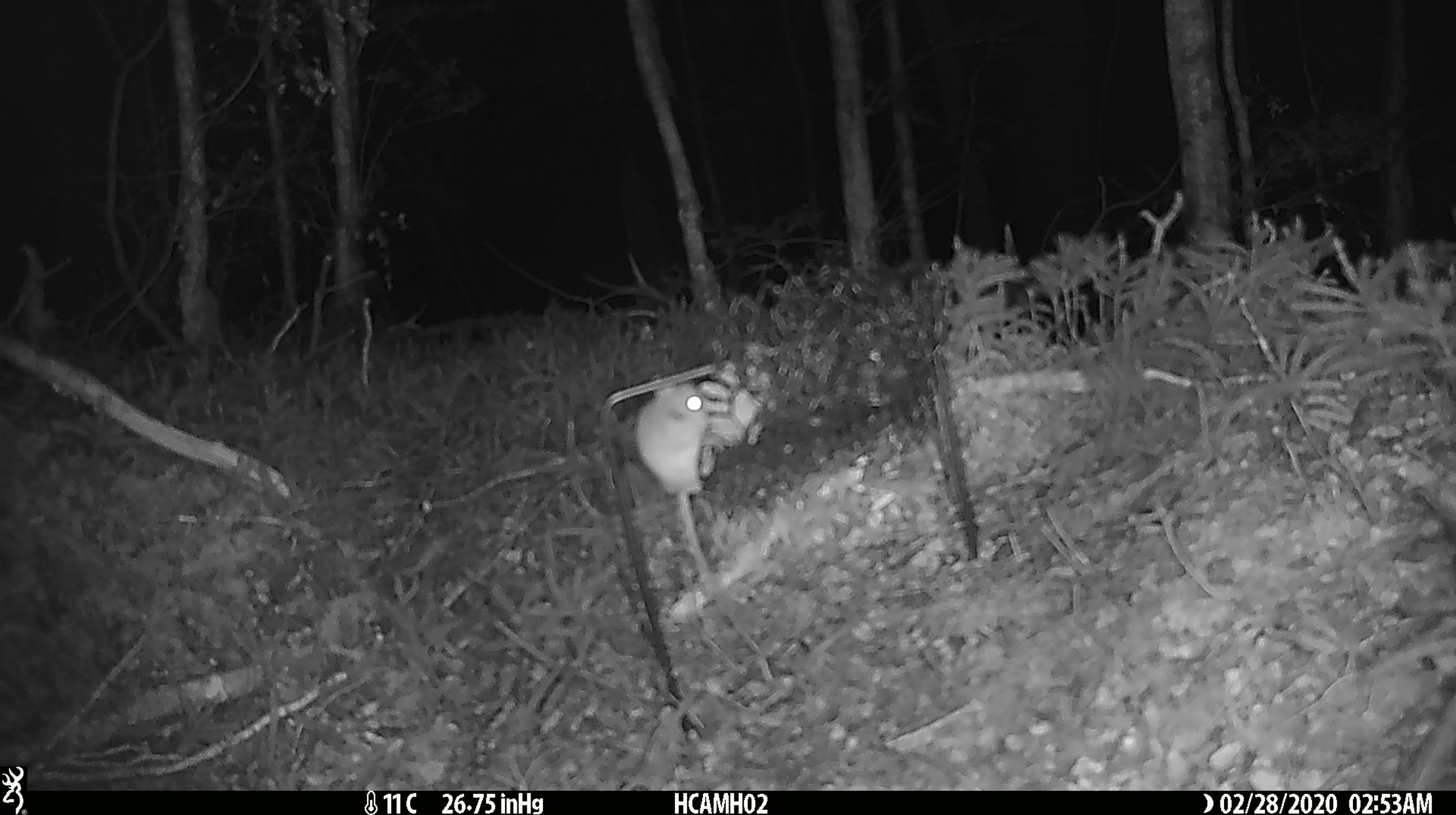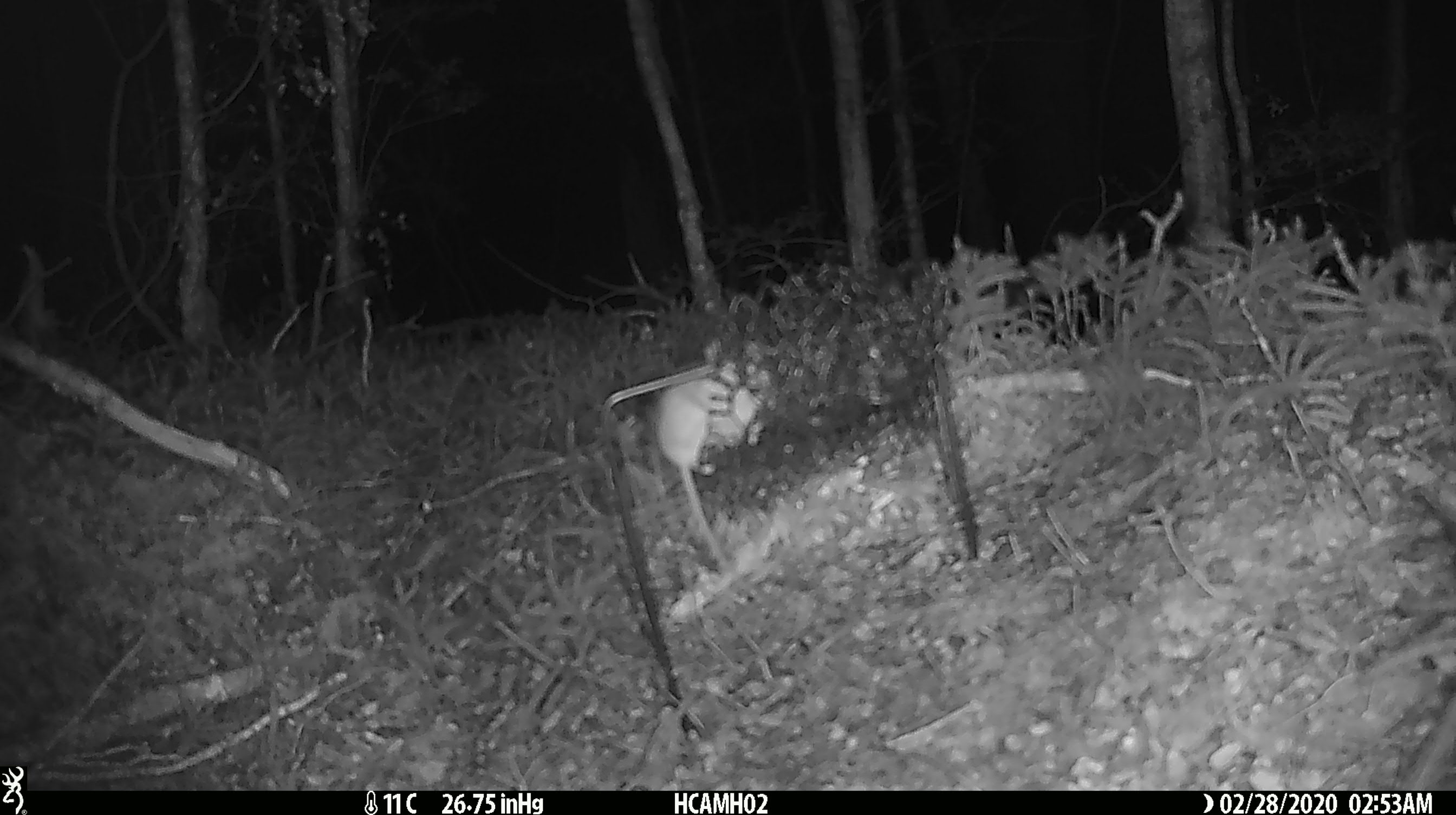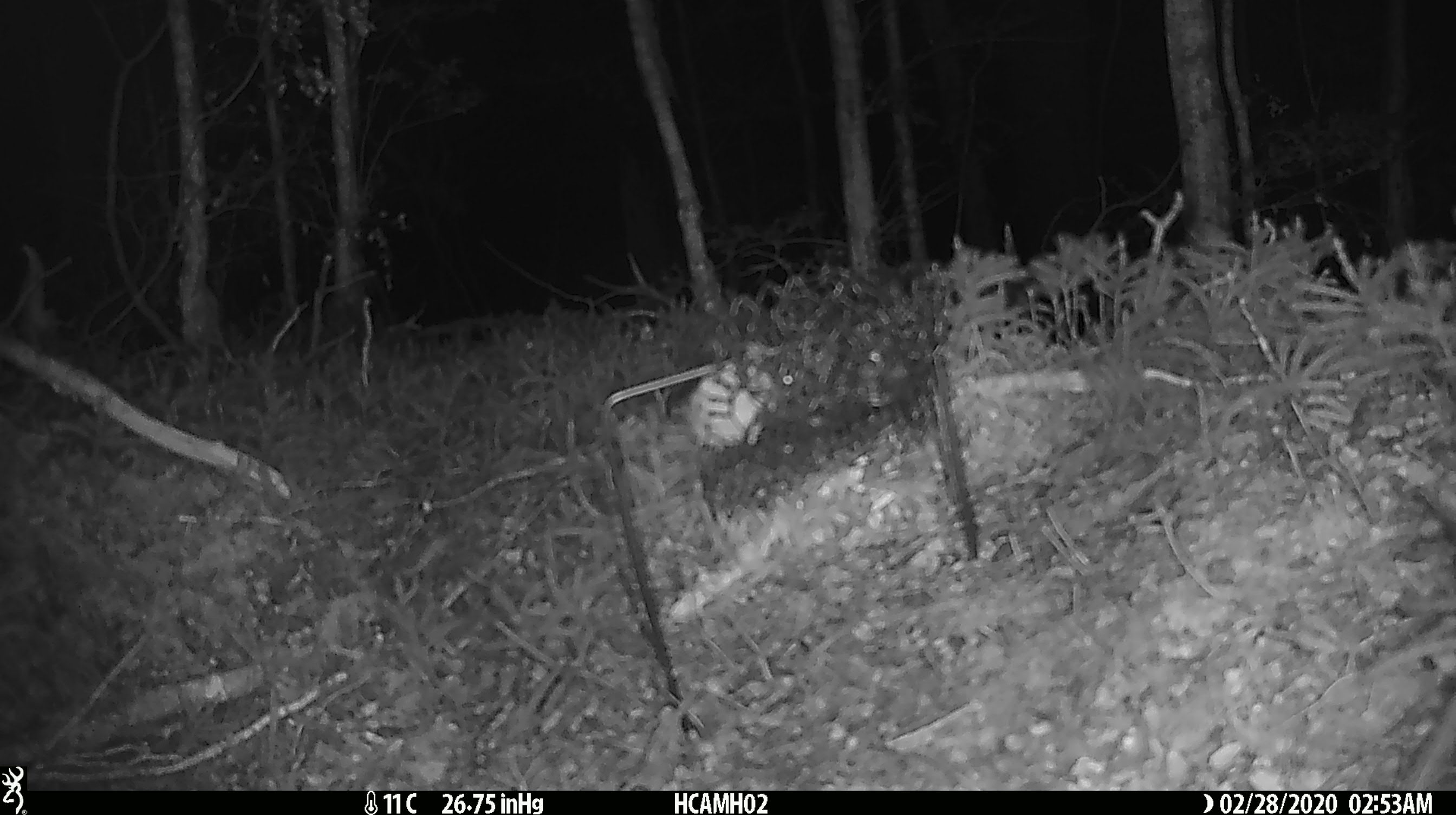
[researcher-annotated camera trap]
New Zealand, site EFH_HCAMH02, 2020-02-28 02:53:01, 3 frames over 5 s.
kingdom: Animalia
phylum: Chordata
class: Mammalia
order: Rodentia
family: Muridae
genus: Mus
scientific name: Mus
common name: mouse